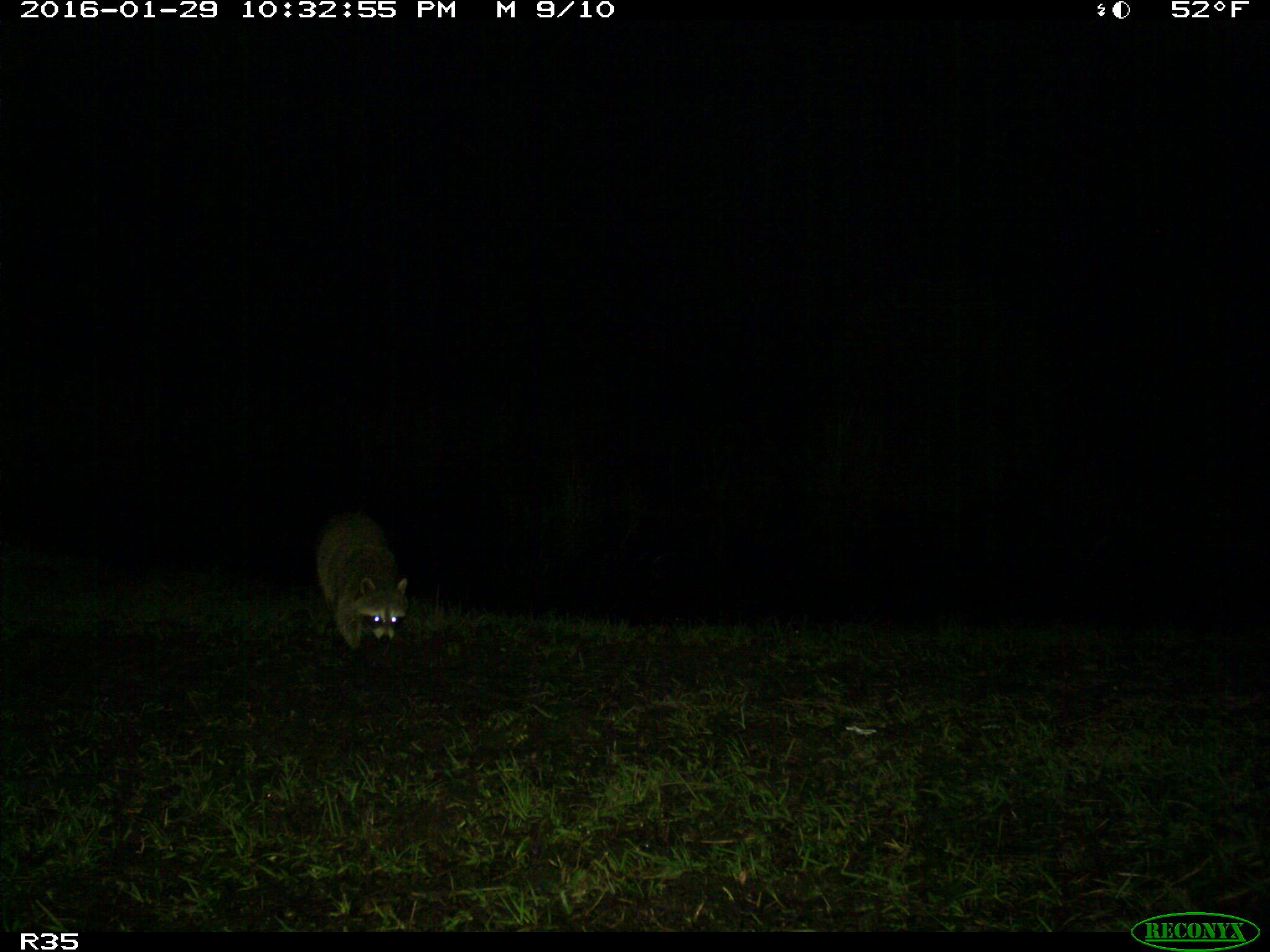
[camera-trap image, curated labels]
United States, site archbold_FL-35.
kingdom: Animalia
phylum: Chordata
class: Mammalia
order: Carnivora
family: Procyonidae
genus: Procyon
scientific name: Procyon lotor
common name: common raccoon